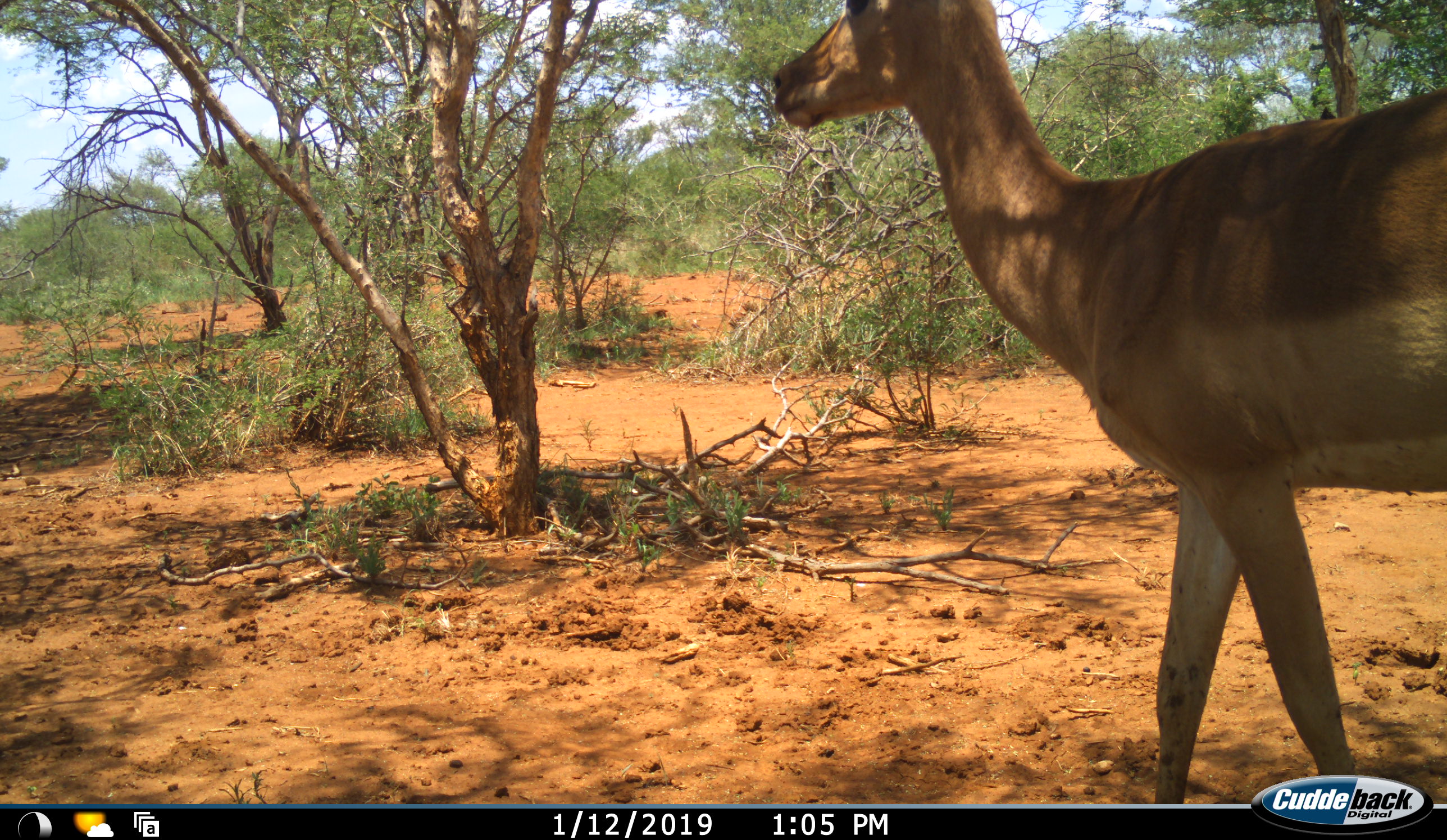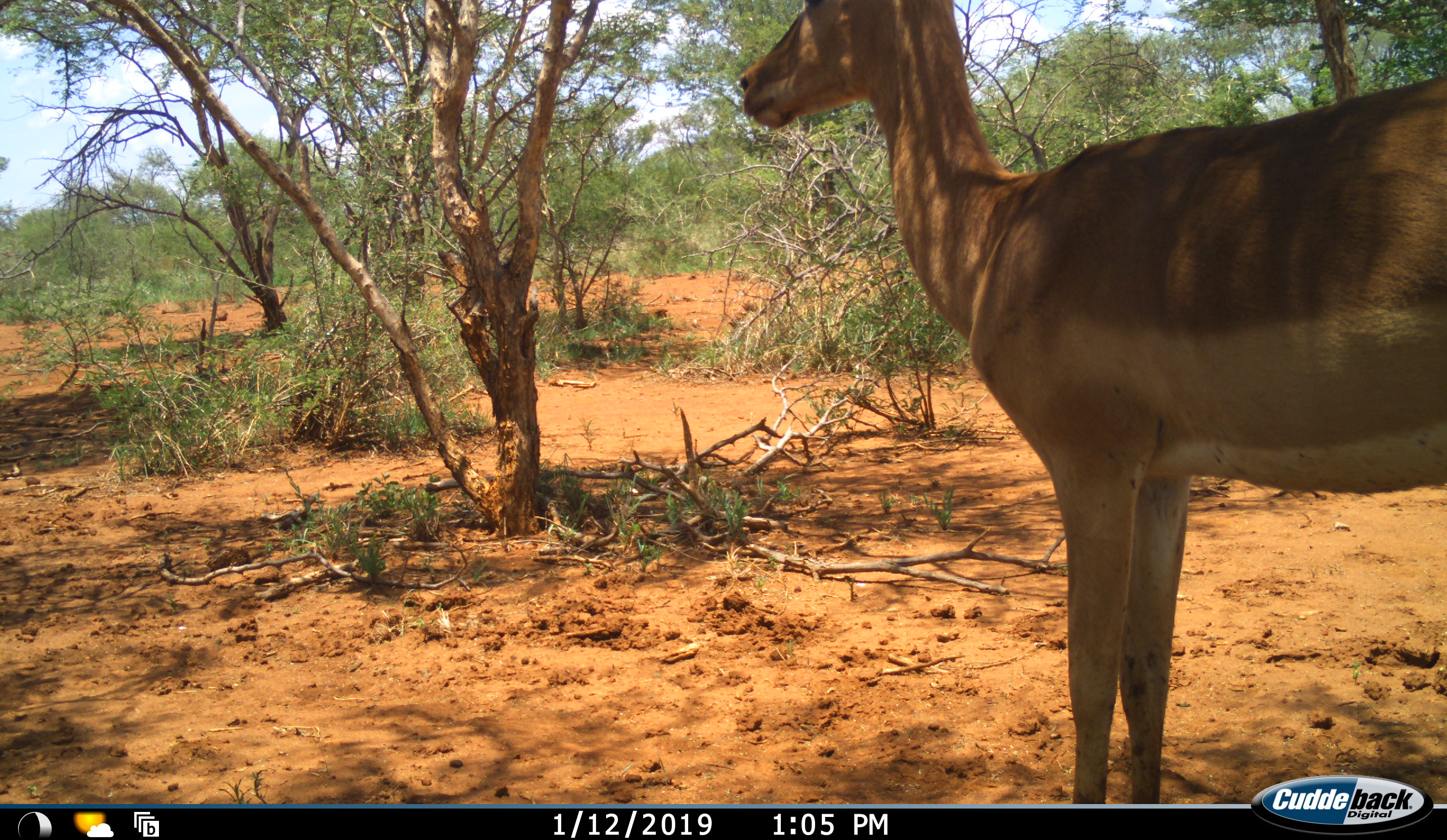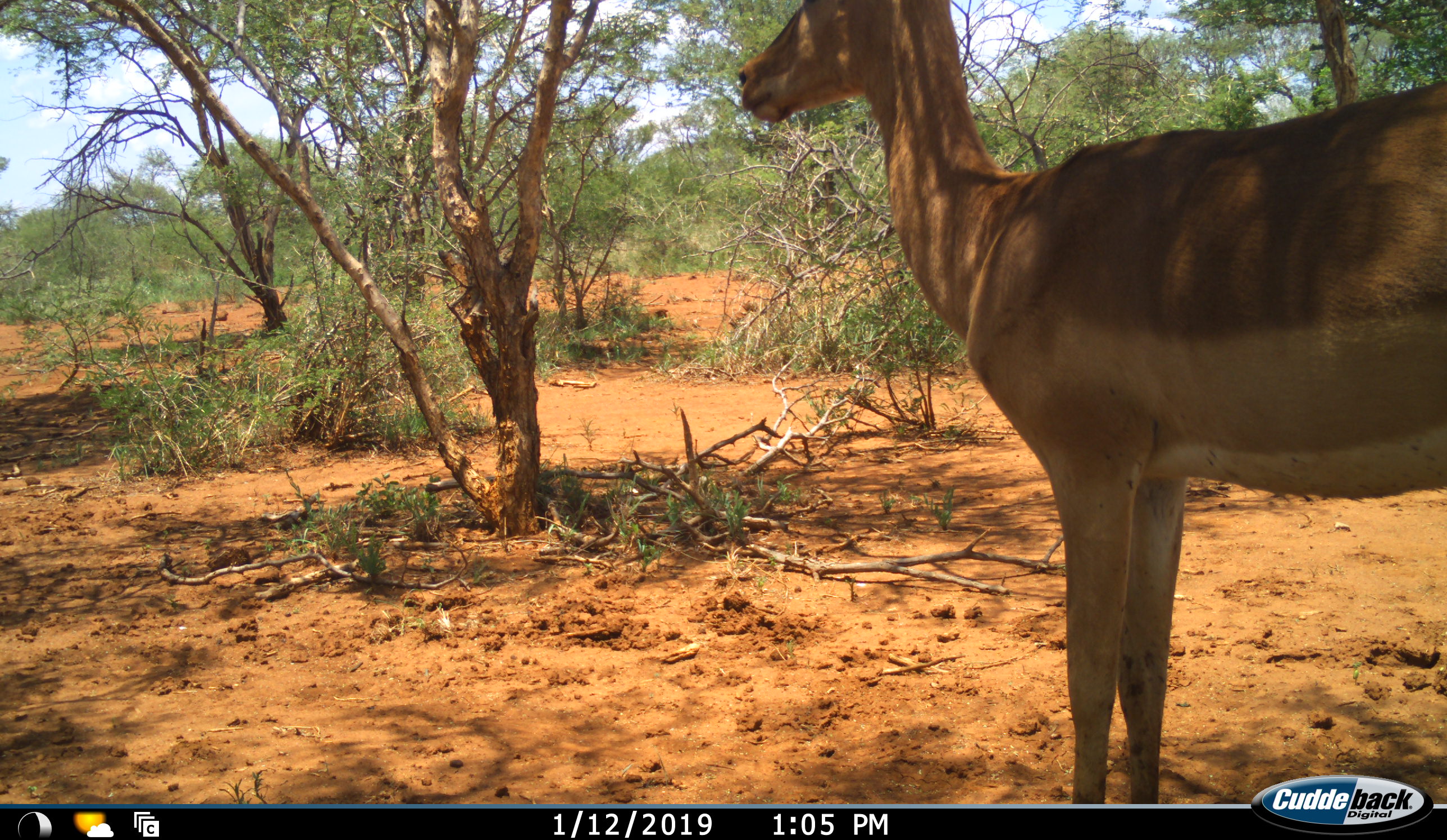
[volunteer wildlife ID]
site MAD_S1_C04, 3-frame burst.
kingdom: Animalia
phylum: Chordata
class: Mammalia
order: Artiodactyla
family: Bovidae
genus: Aepyceros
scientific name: Aepyceros melampus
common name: impala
Impala (Aepyceros melampus), count 1. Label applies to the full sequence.